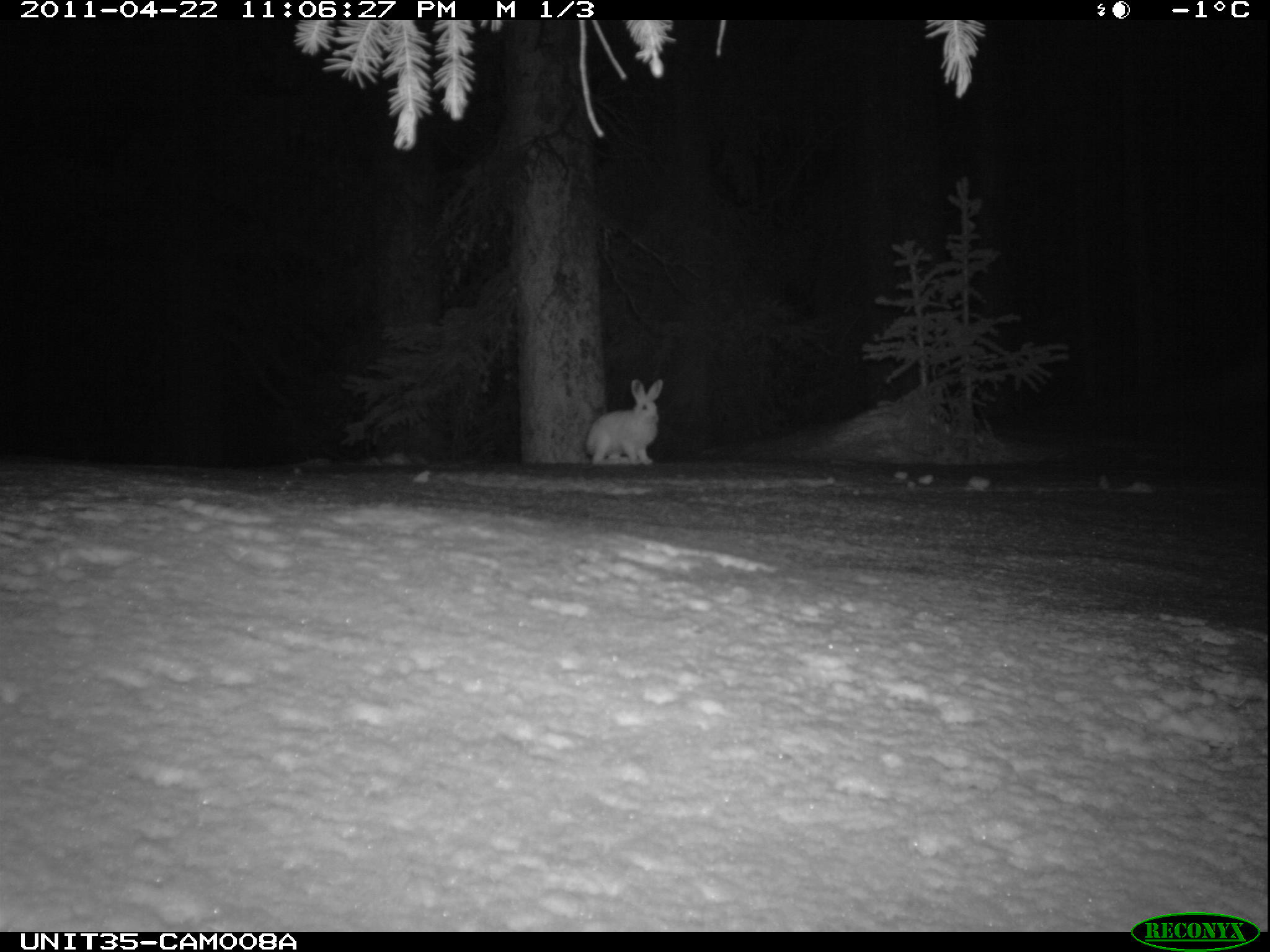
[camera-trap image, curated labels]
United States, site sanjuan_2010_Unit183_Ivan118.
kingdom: Animalia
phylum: Chordata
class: Mammalia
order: Lagomorpha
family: Leporidae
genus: Lepus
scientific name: Lepus americanus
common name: snowshoe hare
Lepus americanus (snowshoe hare).